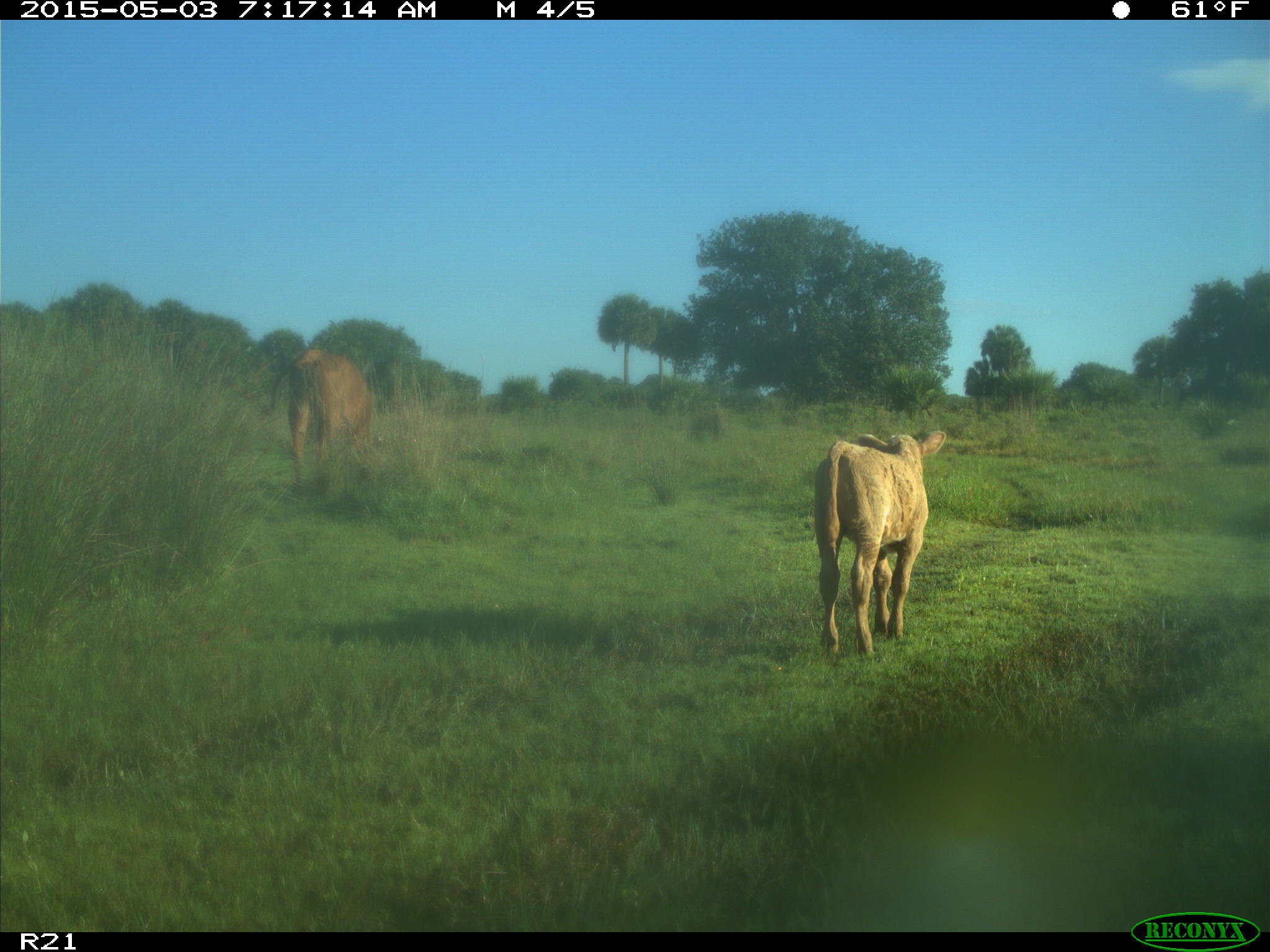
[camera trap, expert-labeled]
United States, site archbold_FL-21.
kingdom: Animalia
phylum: Chordata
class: Mammalia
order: Artiodactyla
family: Bovidae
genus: Bos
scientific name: Bos taurus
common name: domestic cow